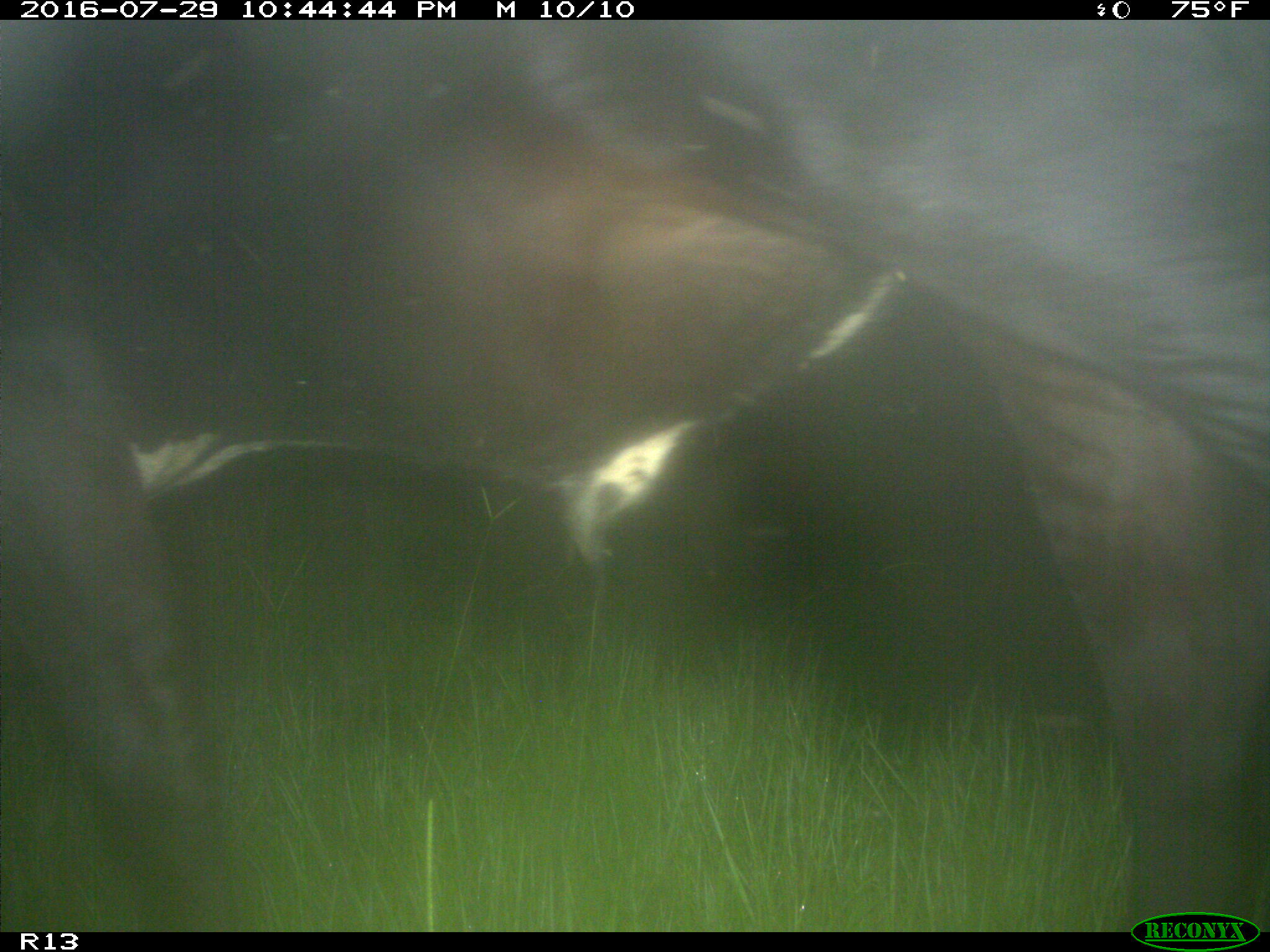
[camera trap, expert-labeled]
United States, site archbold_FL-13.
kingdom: Animalia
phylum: Chordata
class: Mammalia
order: Artiodactyla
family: Bovidae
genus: Bos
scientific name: Bos taurus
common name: domestic cow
Bos taurus (domestic cow).